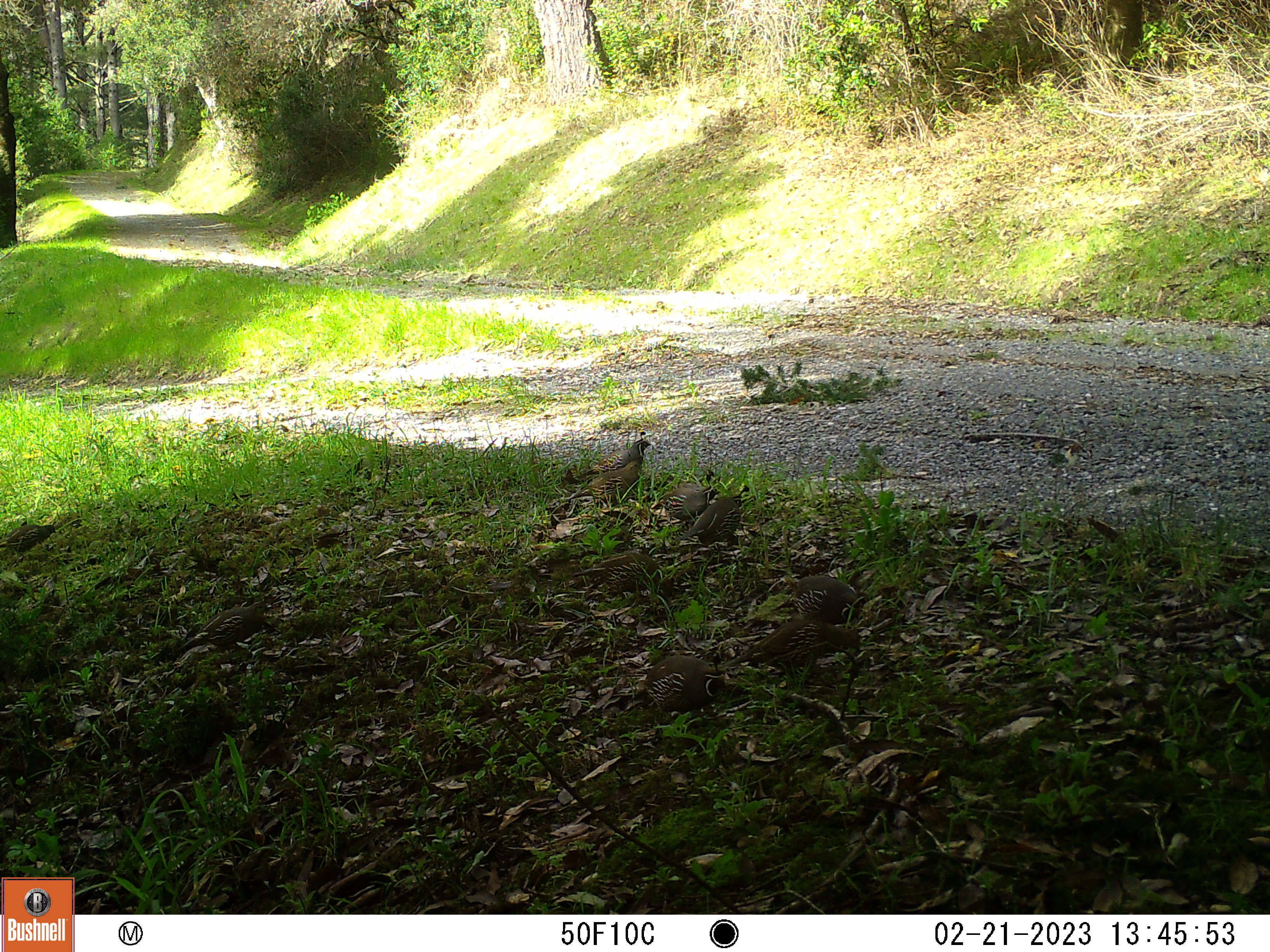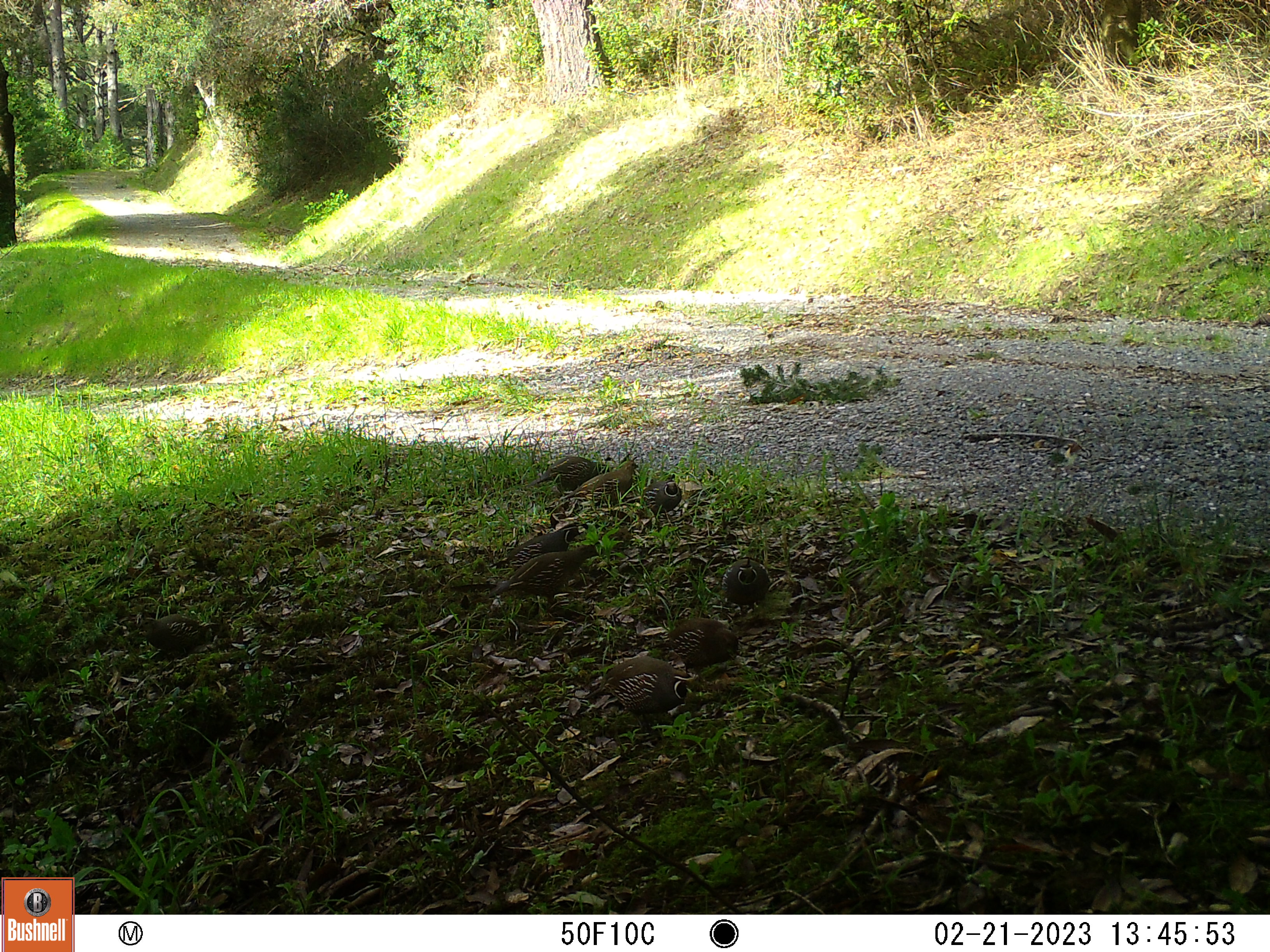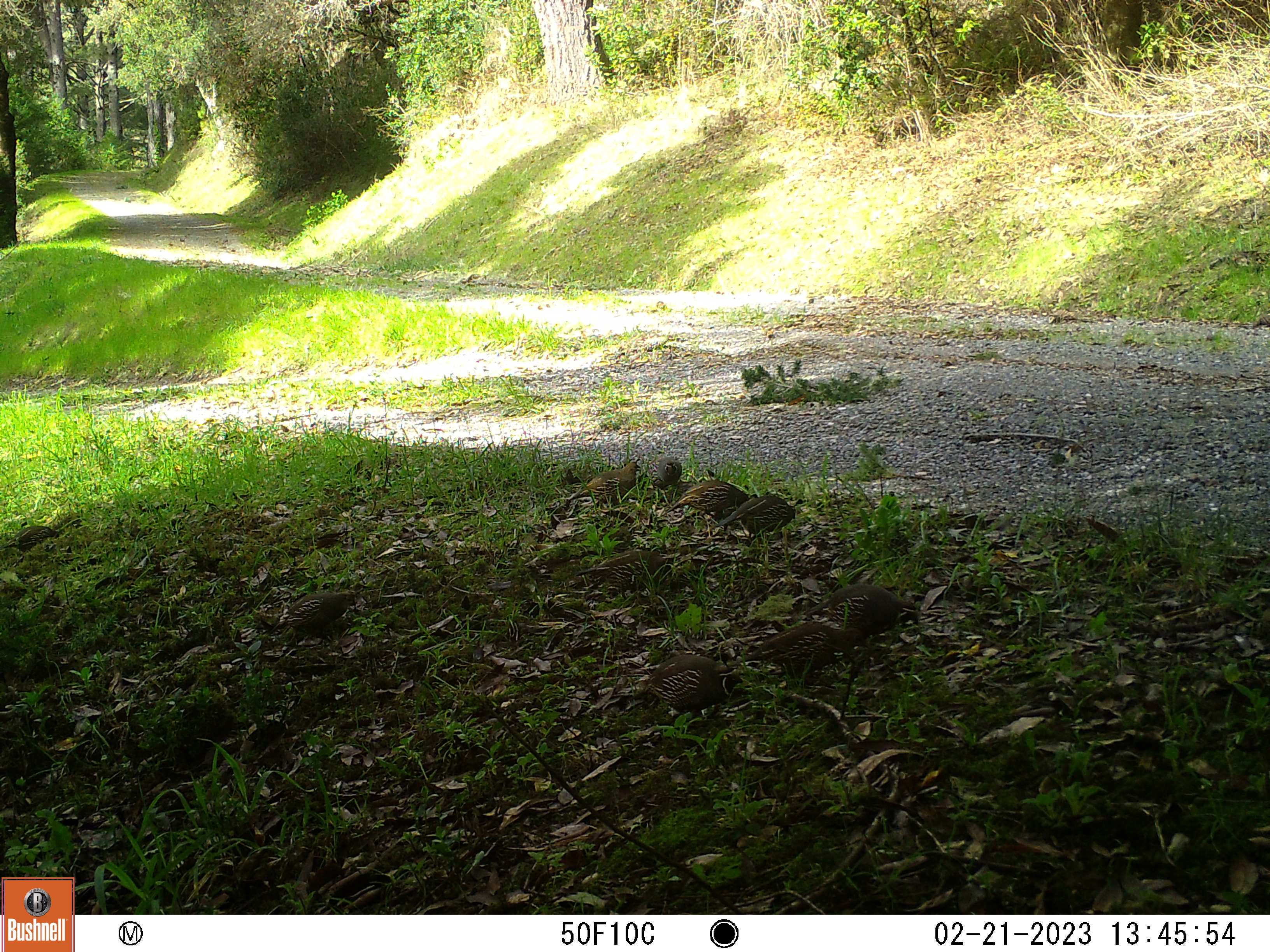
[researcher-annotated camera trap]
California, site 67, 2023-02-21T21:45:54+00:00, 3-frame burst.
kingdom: Animalia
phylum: Chordata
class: Aves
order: Galliformes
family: Odontophoridae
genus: Callipepla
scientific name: Callipepla californica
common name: california quail